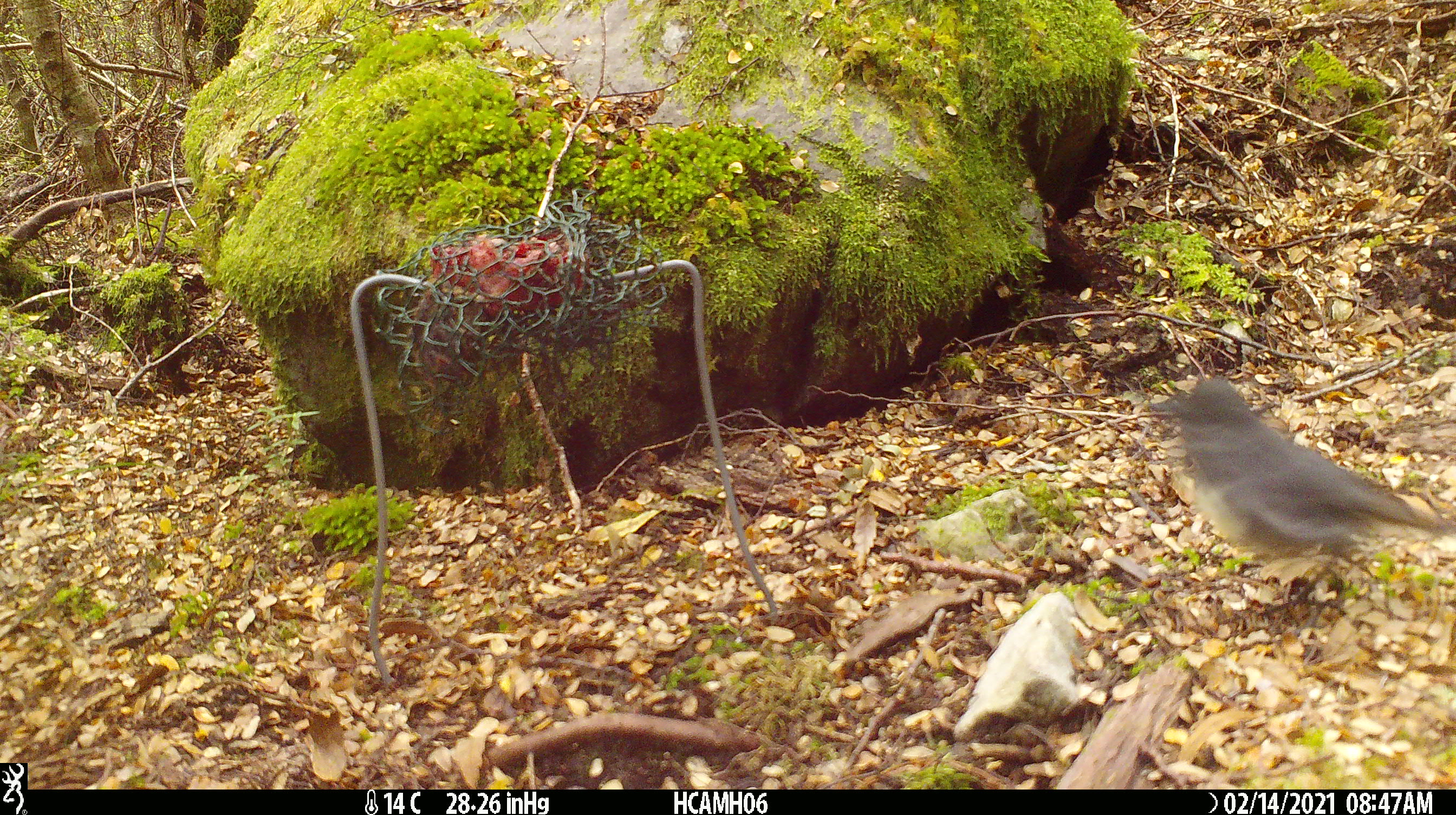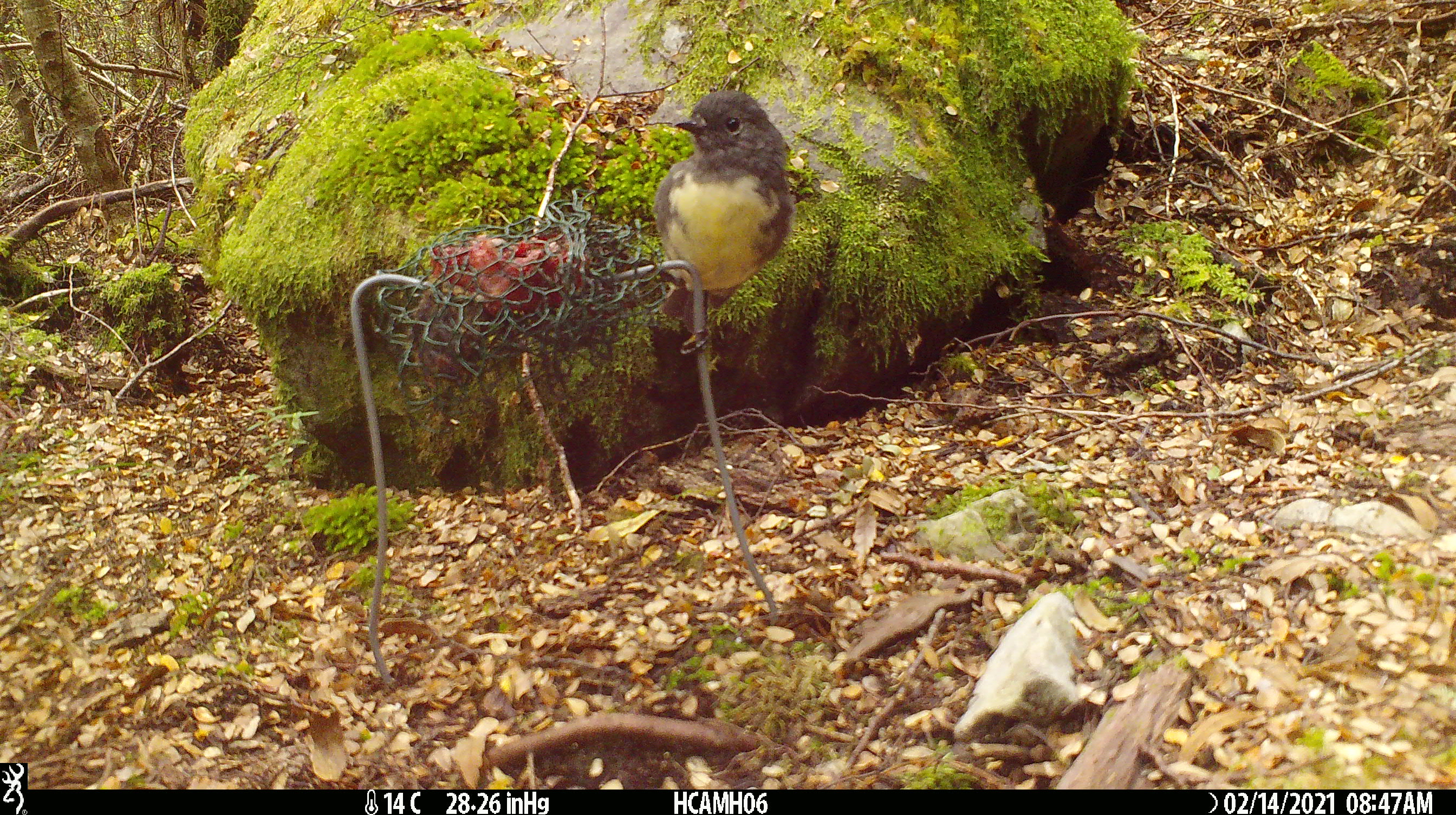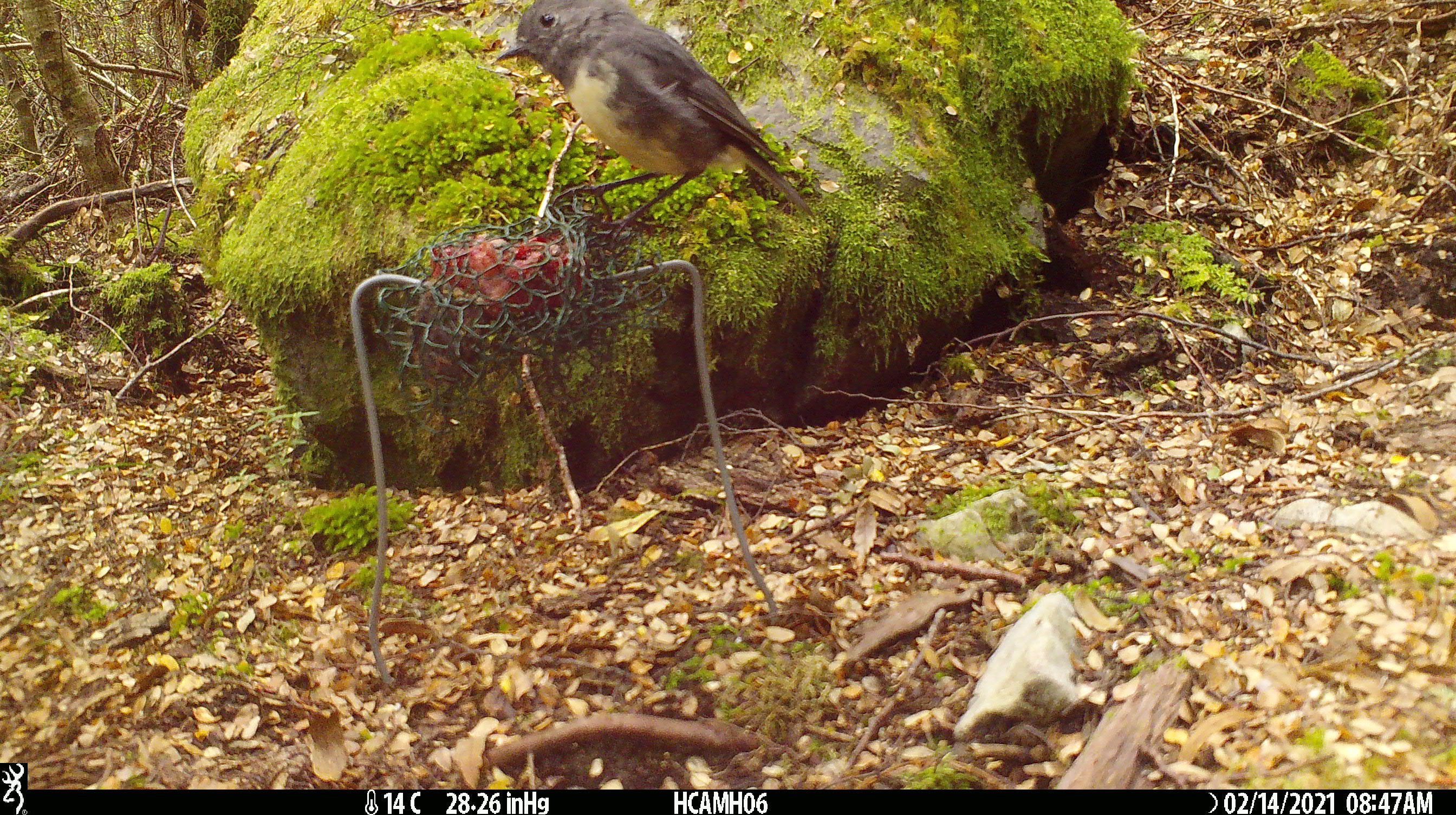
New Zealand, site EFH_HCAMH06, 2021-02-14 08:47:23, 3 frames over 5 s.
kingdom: Animalia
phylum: Chordata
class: Aves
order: Passeriformes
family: Petroicidae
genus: Petroica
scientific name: Petroica australis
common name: new zealand robin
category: robin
Robin (new zealand robin) (Petroica australis).